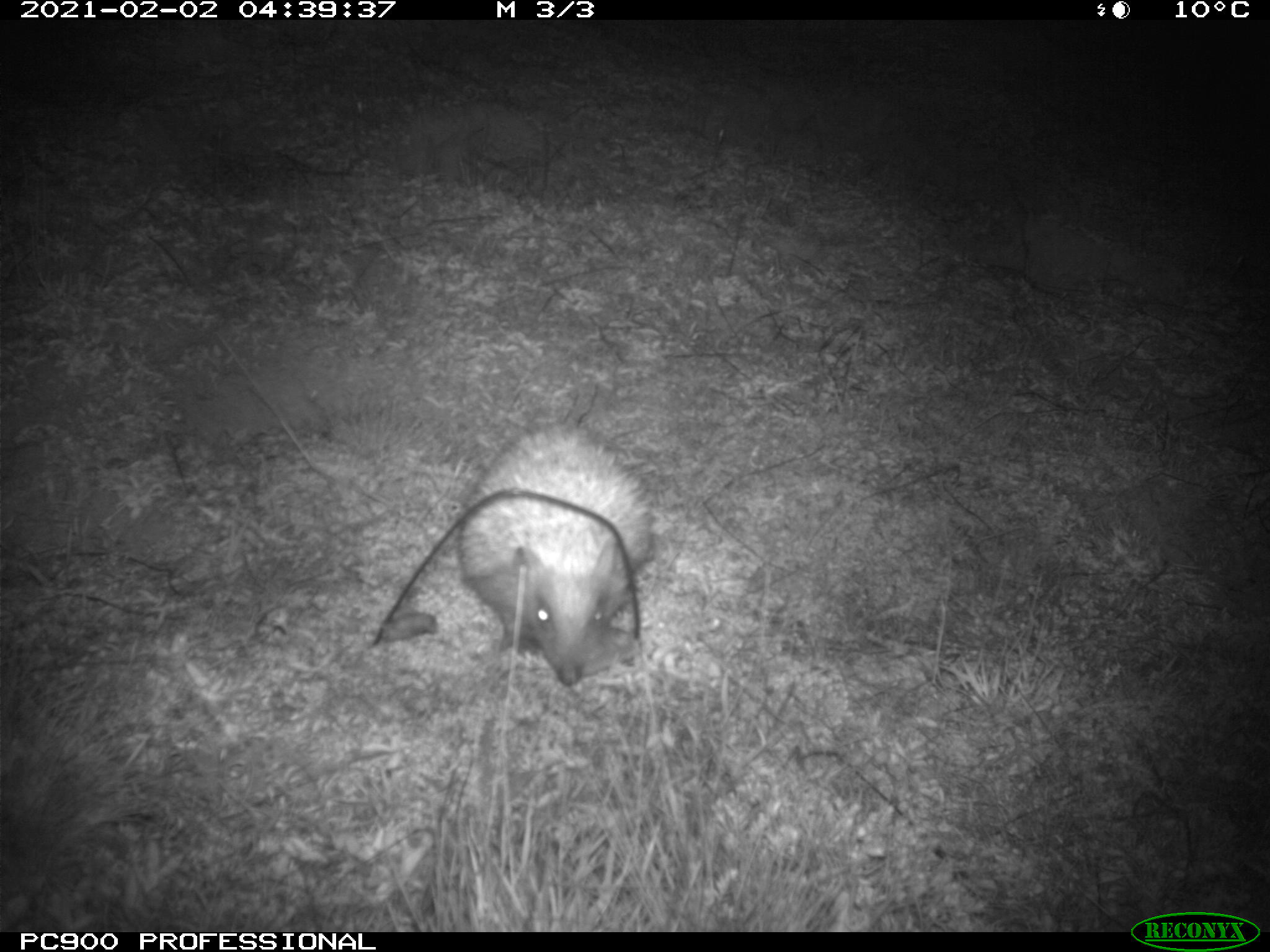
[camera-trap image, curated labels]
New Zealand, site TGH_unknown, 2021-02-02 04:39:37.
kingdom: Animalia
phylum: Chordata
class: Mammalia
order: Eulipotyphla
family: Erinaceidae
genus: Erinaceus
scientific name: Erinaceus europaeus europaeus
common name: european hedgehog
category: hedgehog